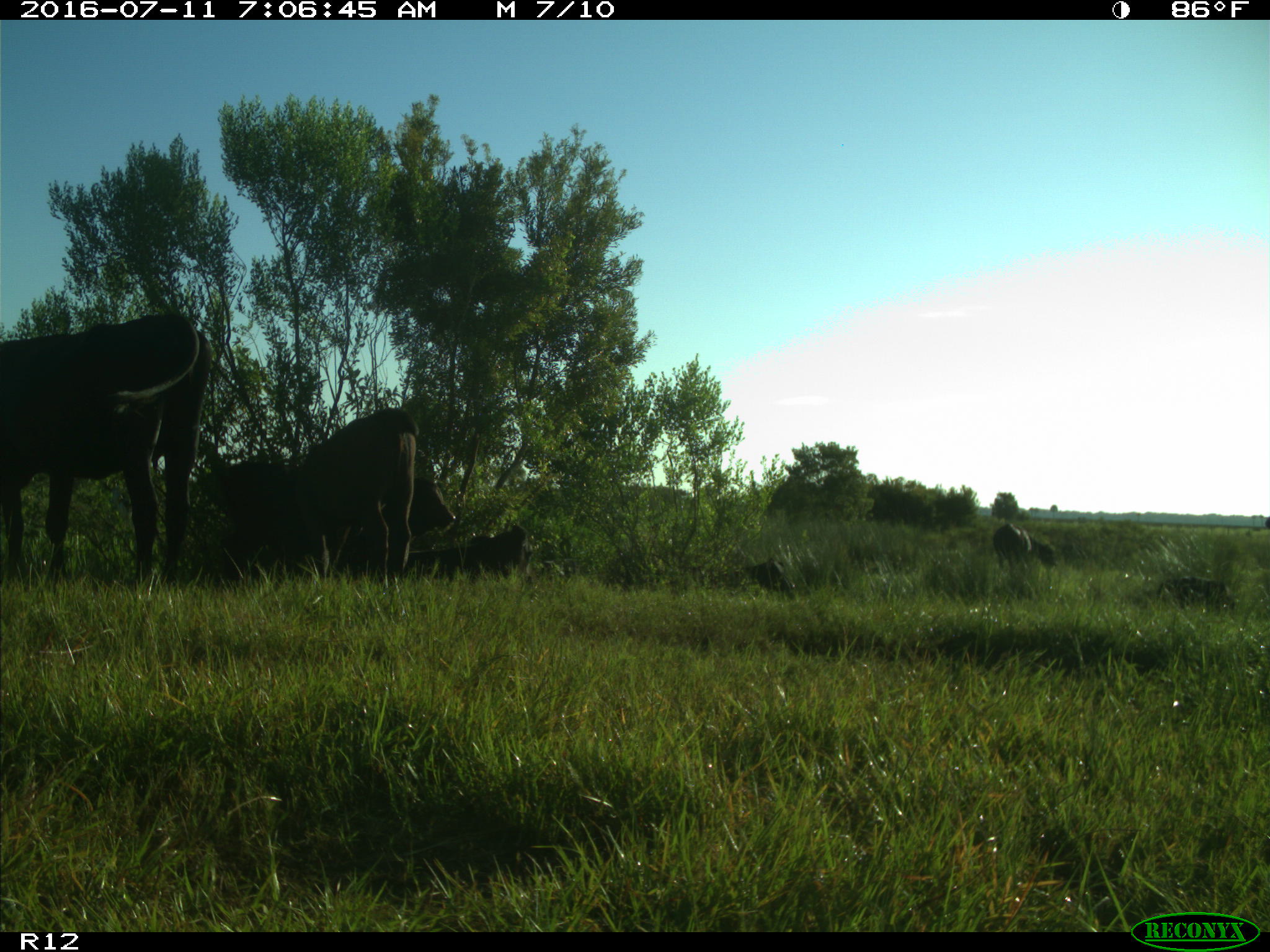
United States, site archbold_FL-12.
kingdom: Animalia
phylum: Chordata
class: Mammalia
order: Artiodactyla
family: Bovidae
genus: Bos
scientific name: Bos taurus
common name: domestic cow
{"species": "Bos taurus (domestic cow)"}